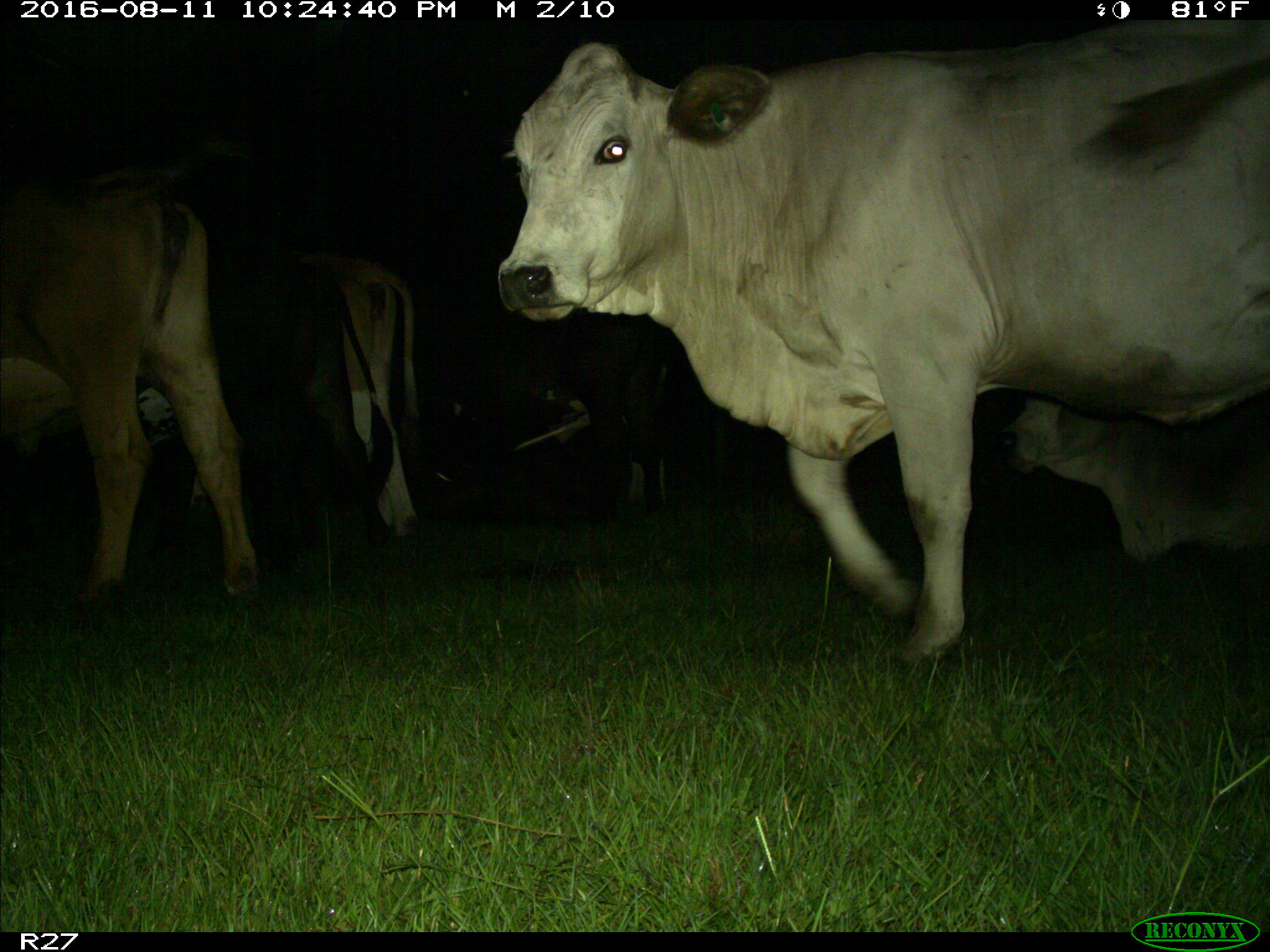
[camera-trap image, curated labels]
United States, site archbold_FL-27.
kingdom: Animalia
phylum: Chordata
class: Mammalia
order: Artiodactyla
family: Bovidae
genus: Bos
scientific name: Bos taurus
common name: domestic cow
Bos taurus (domestic cow).